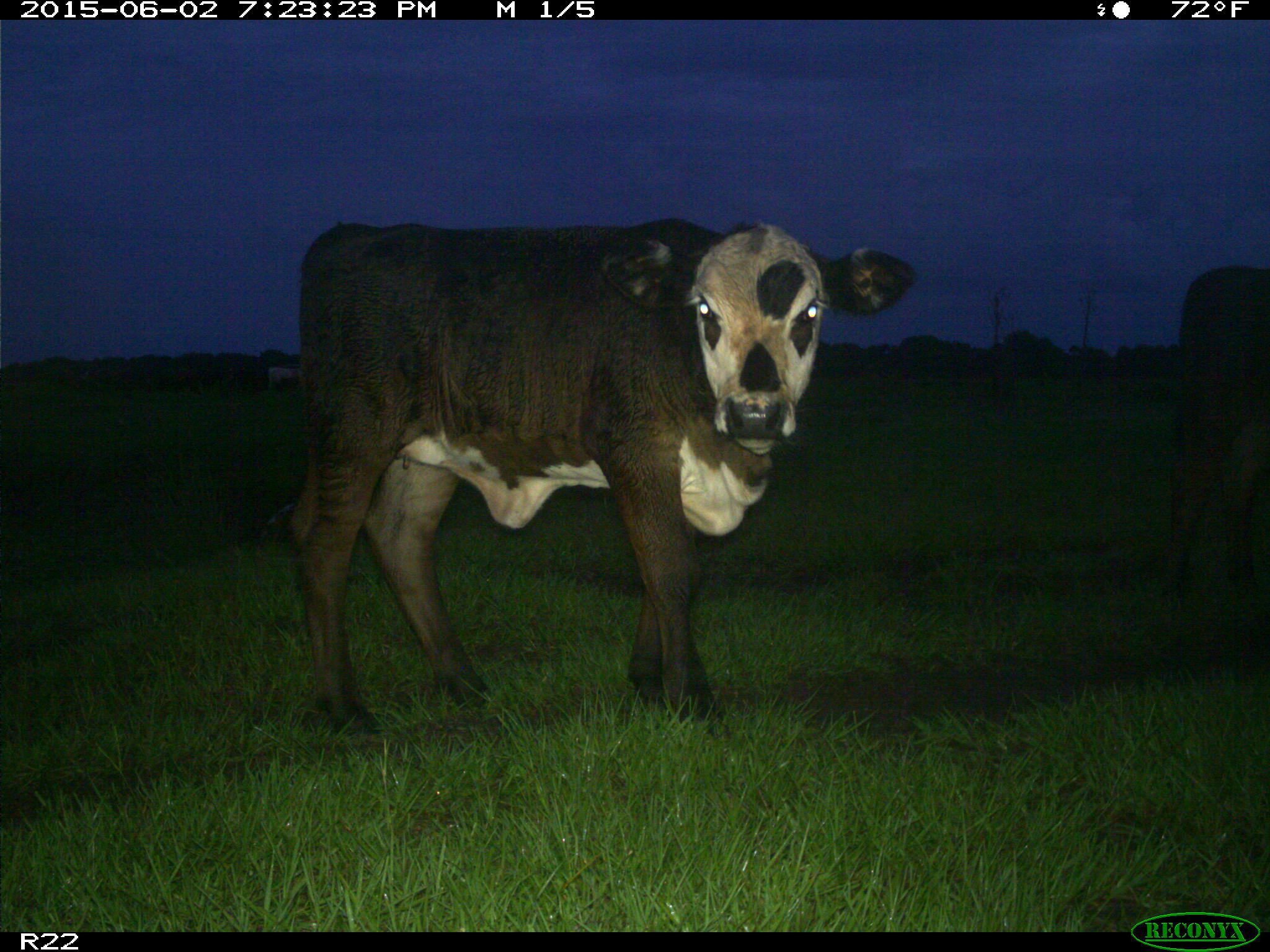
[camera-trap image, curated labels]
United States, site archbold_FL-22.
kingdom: Animalia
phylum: Chordata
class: Mammalia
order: Artiodactyla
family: Bovidae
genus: Bos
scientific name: Bos taurus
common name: domestic cow